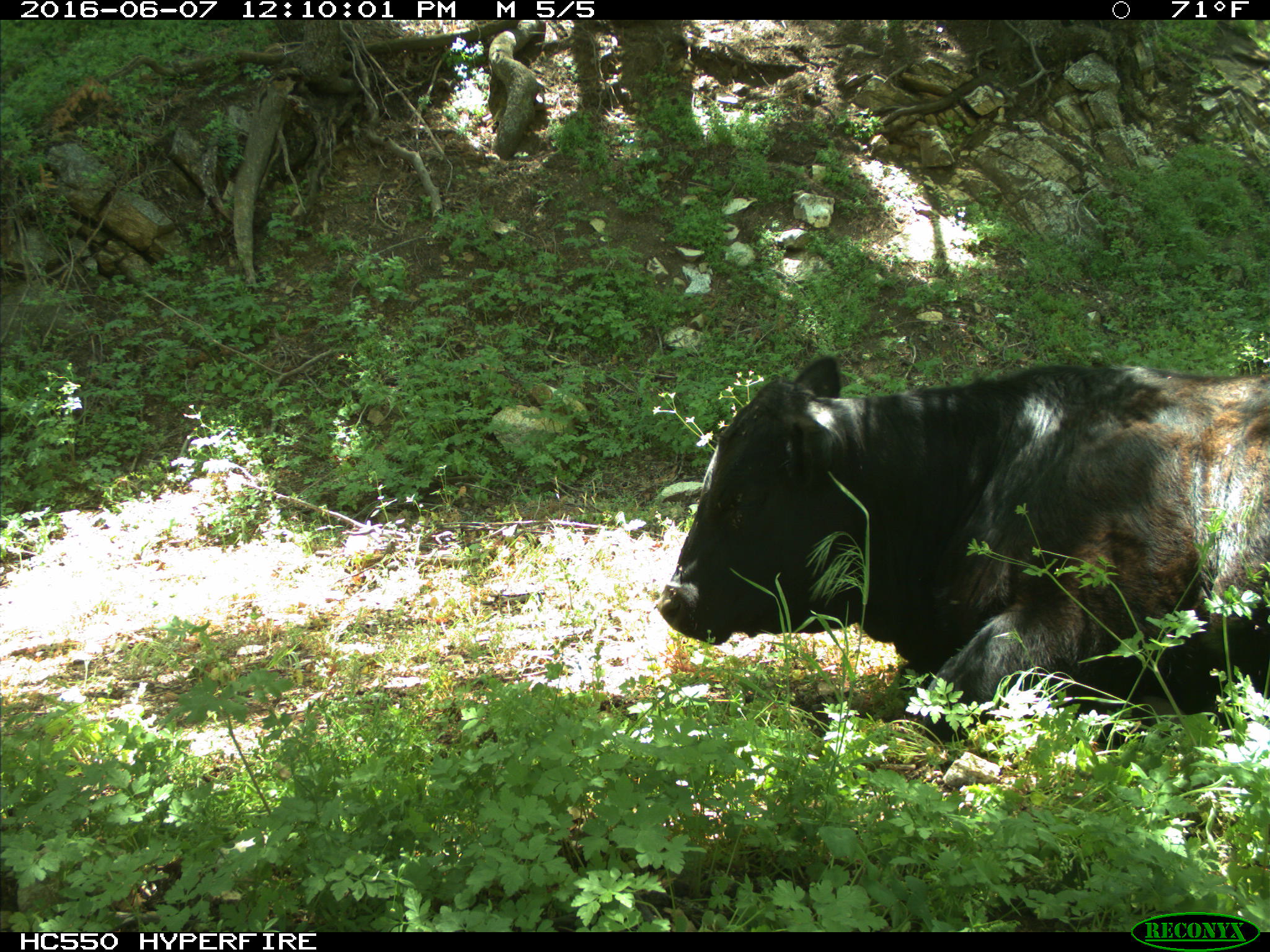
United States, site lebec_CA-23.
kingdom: Animalia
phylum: Chordata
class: Mammalia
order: Artiodactyla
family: Bovidae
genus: Bos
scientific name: Bos taurus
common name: domestic cow